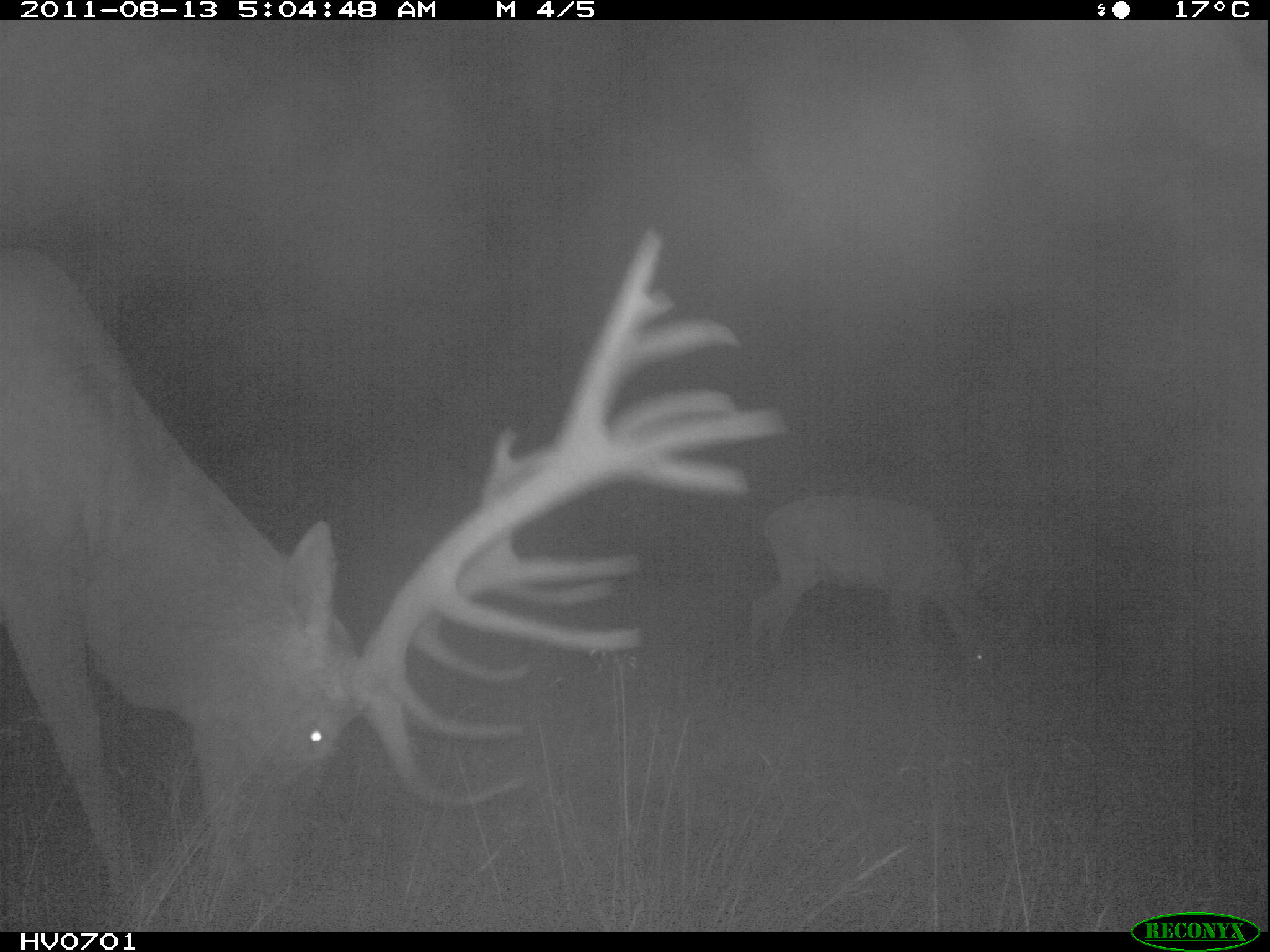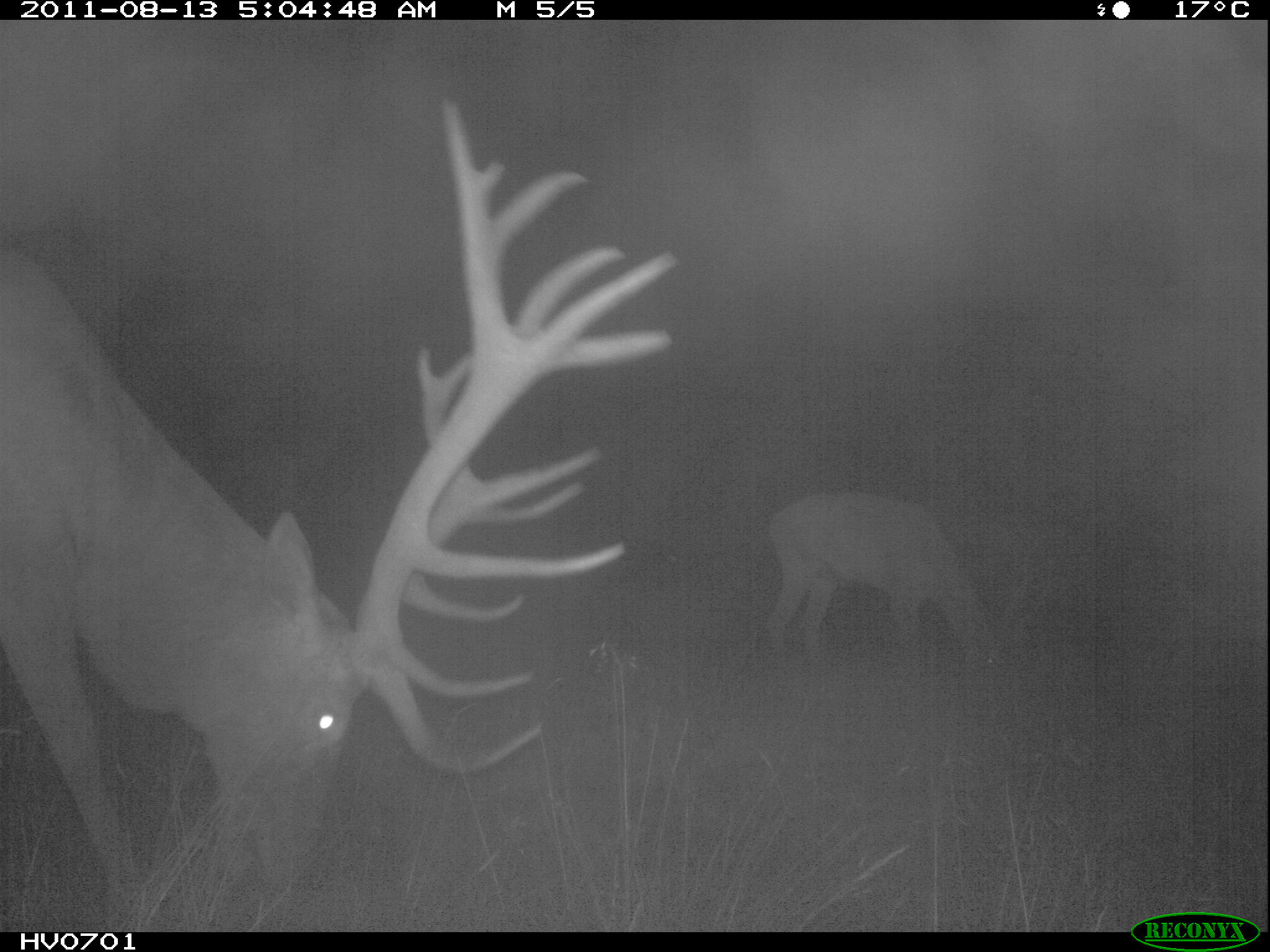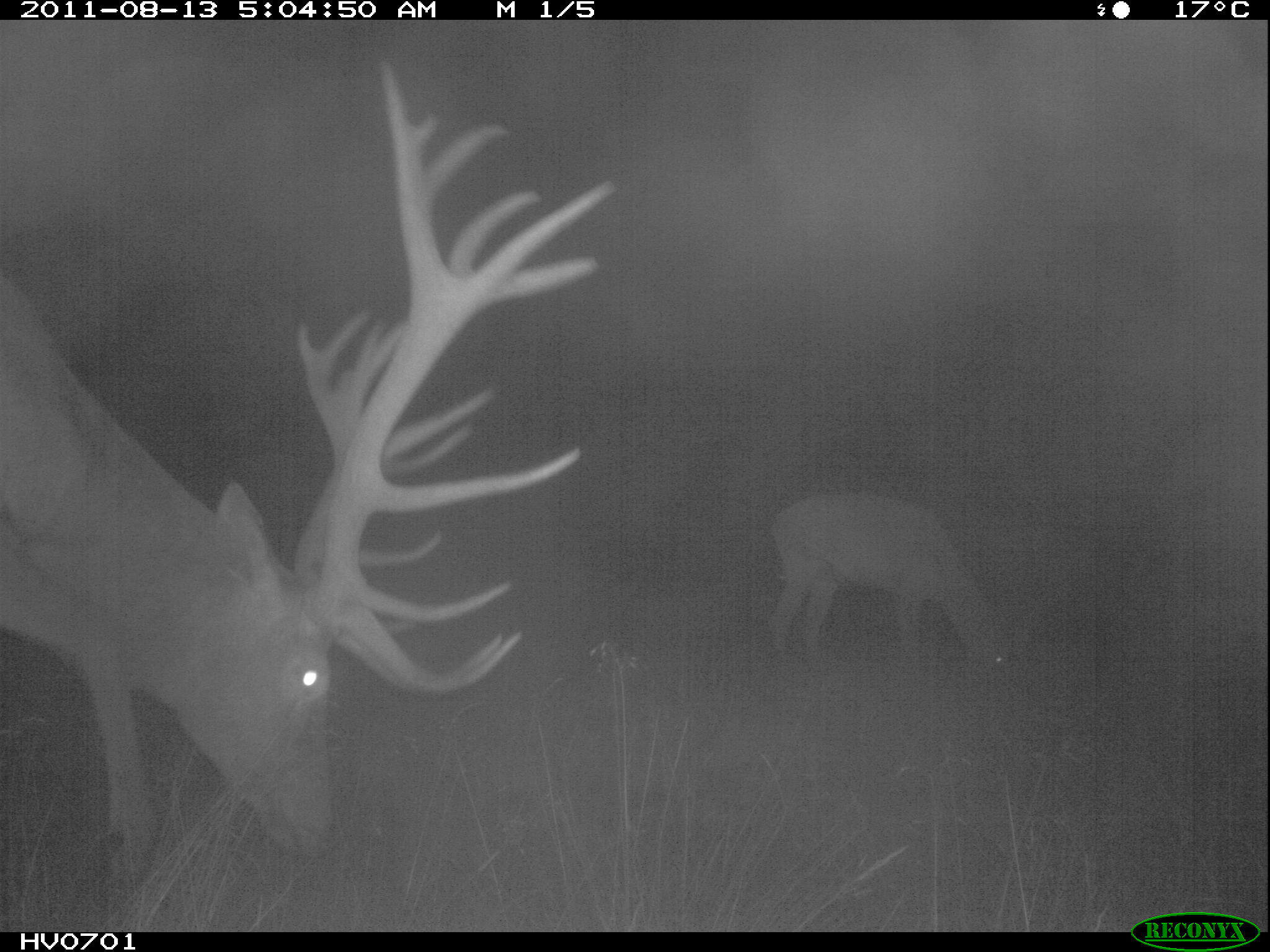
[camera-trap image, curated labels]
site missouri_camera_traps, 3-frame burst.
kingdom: Animalia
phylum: Chordata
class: Mammalia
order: Artiodactyla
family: Cervidae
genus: Cervus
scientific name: Cervus elaphus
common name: red deer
Red deer (Cervus elaphus). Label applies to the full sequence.